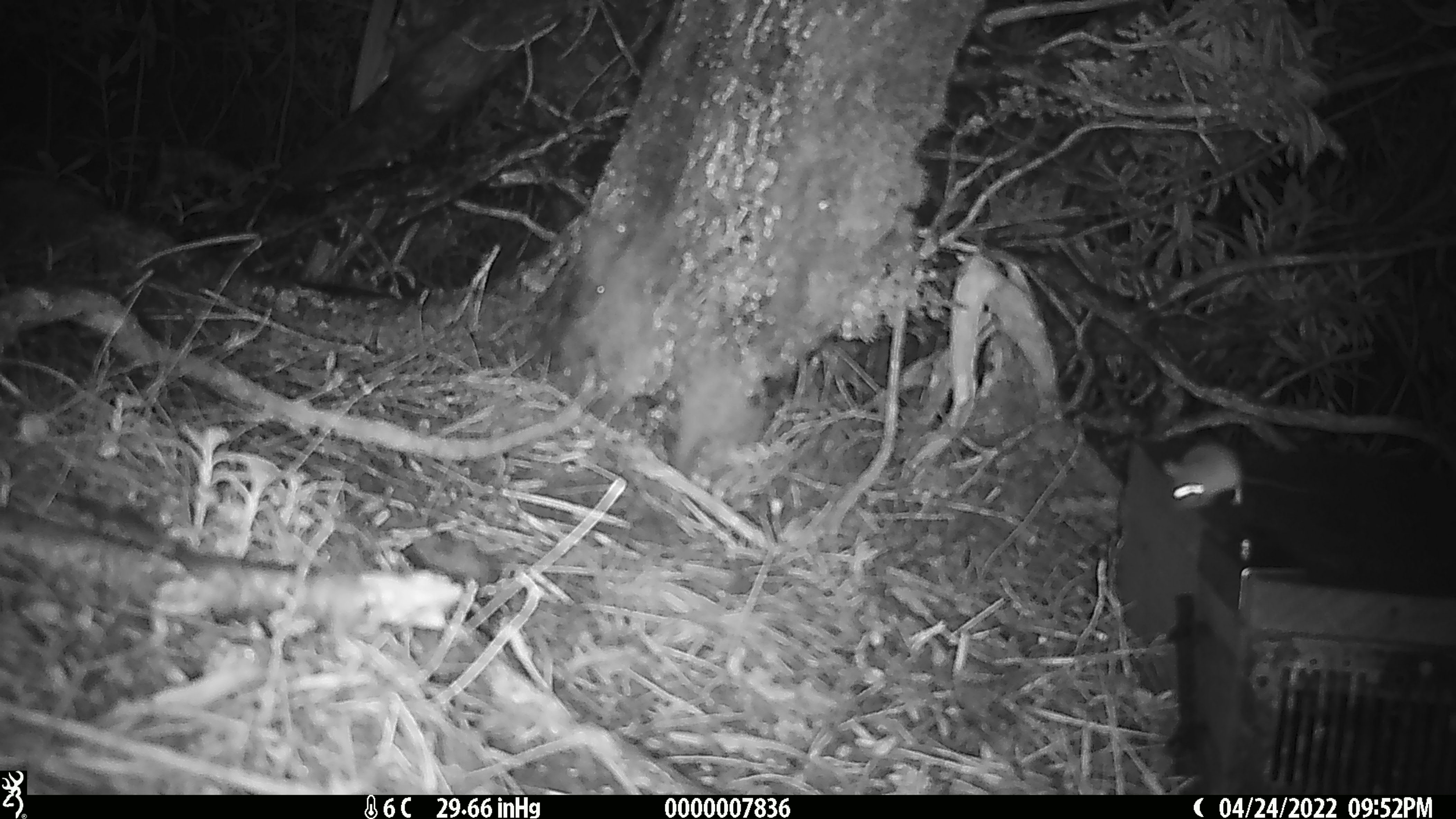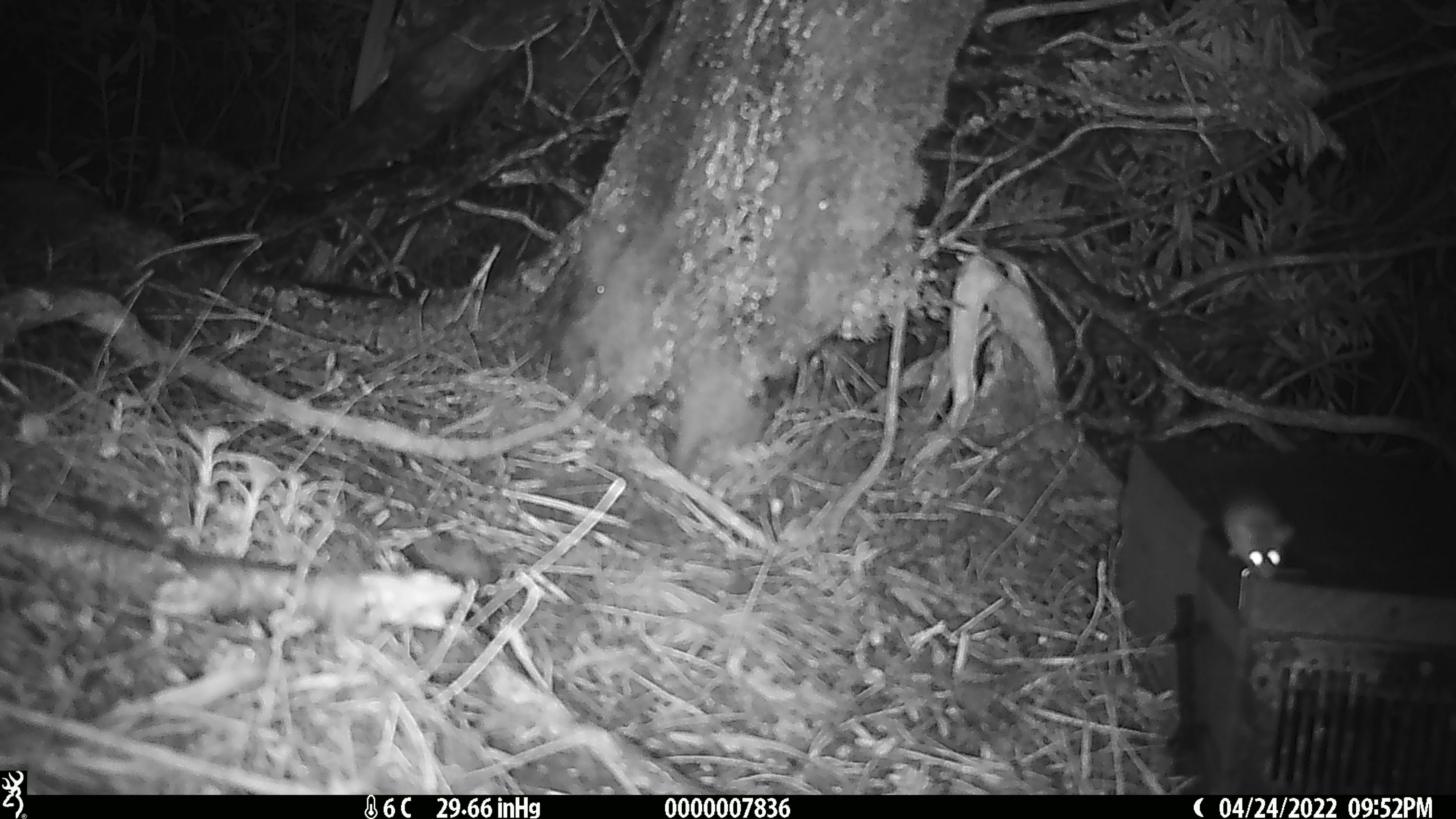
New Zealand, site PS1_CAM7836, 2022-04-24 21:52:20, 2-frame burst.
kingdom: Animalia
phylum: Chordata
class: Mammalia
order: Rodentia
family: Muridae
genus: Mus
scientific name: Mus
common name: mouse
Mouse (Mus).